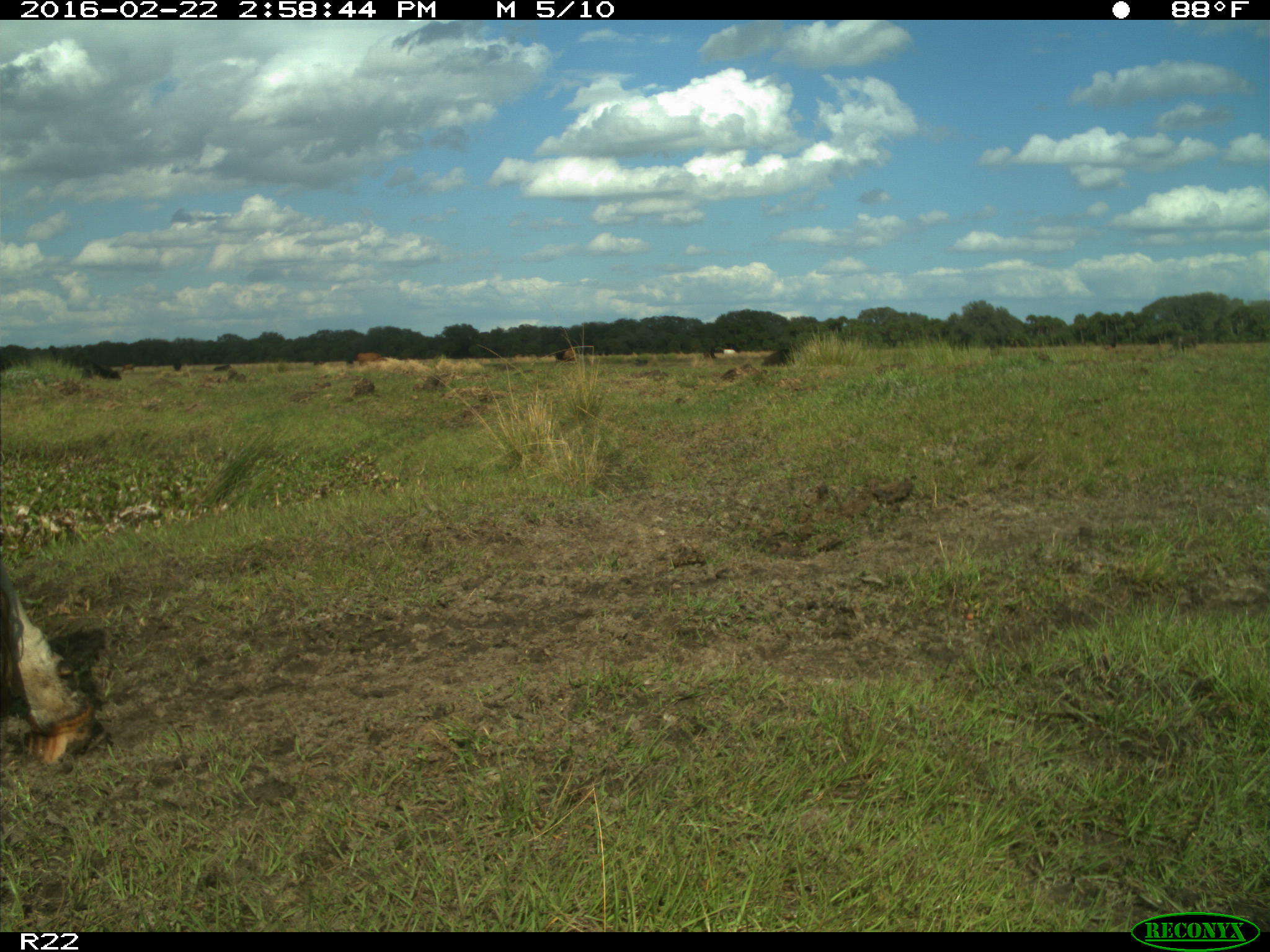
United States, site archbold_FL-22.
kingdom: Animalia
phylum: Chordata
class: Mammalia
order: Artiodactyla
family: Bovidae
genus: Bos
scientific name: Bos taurus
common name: domestic cow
Bos taurus (domestic cow).